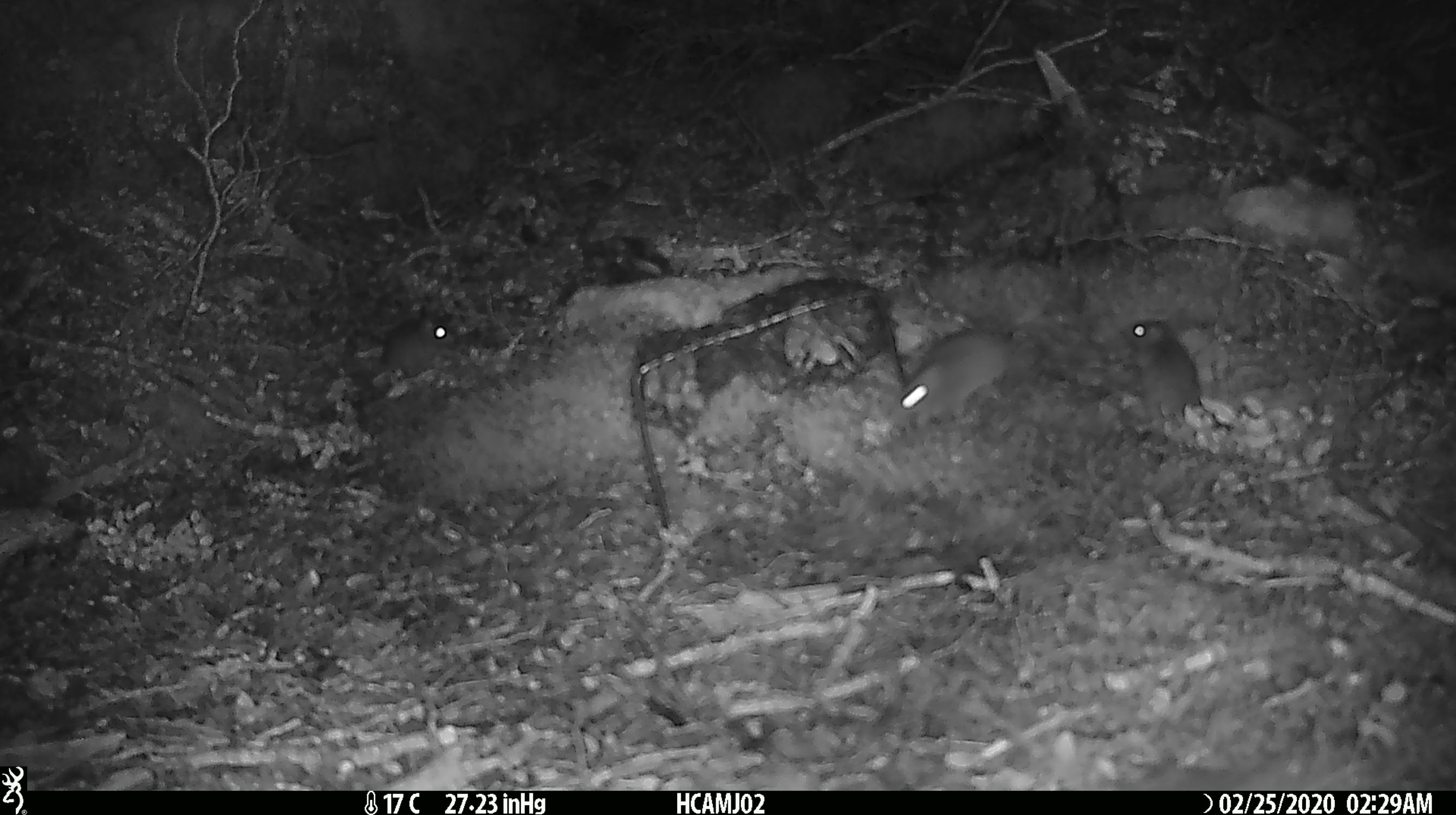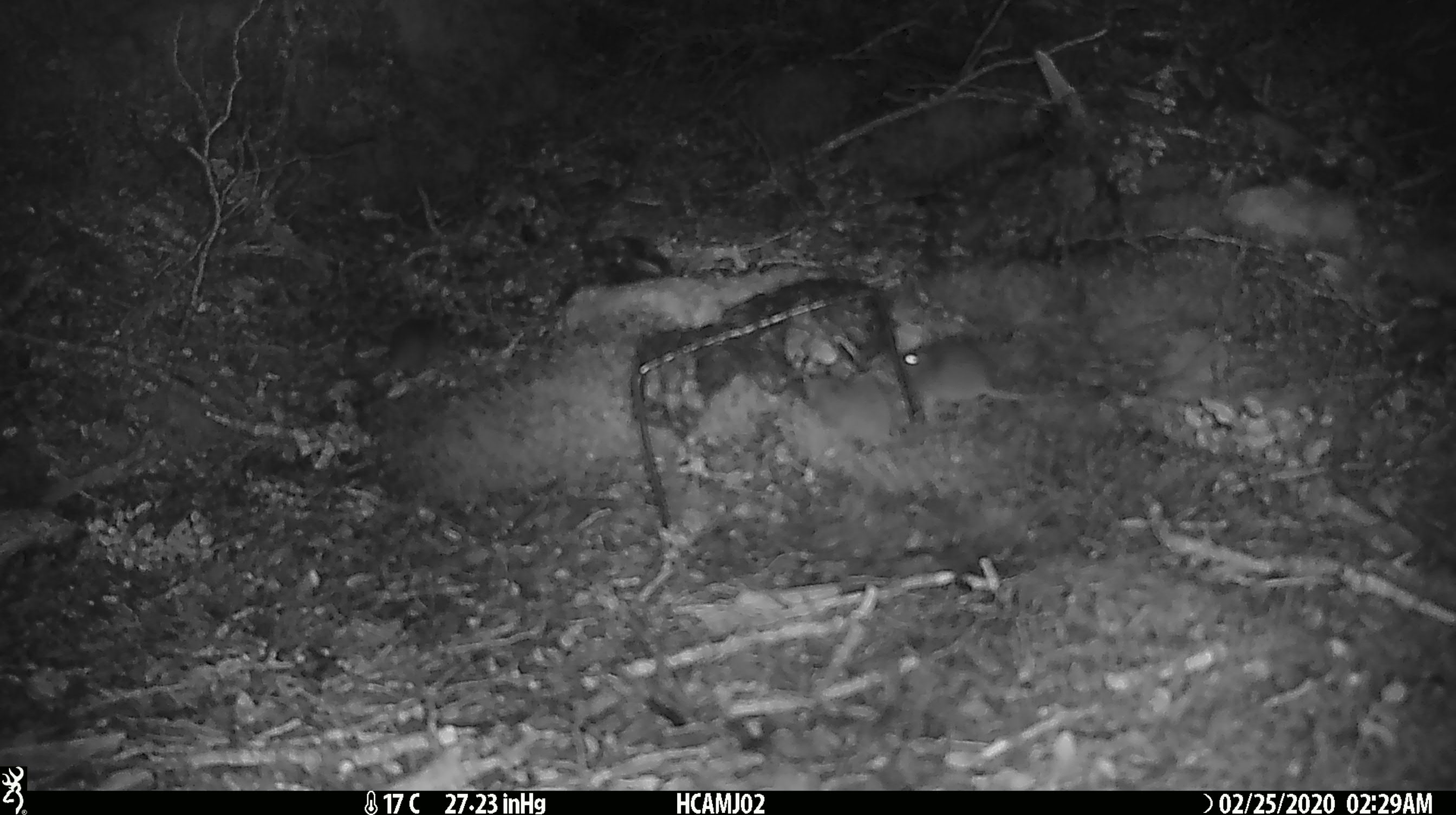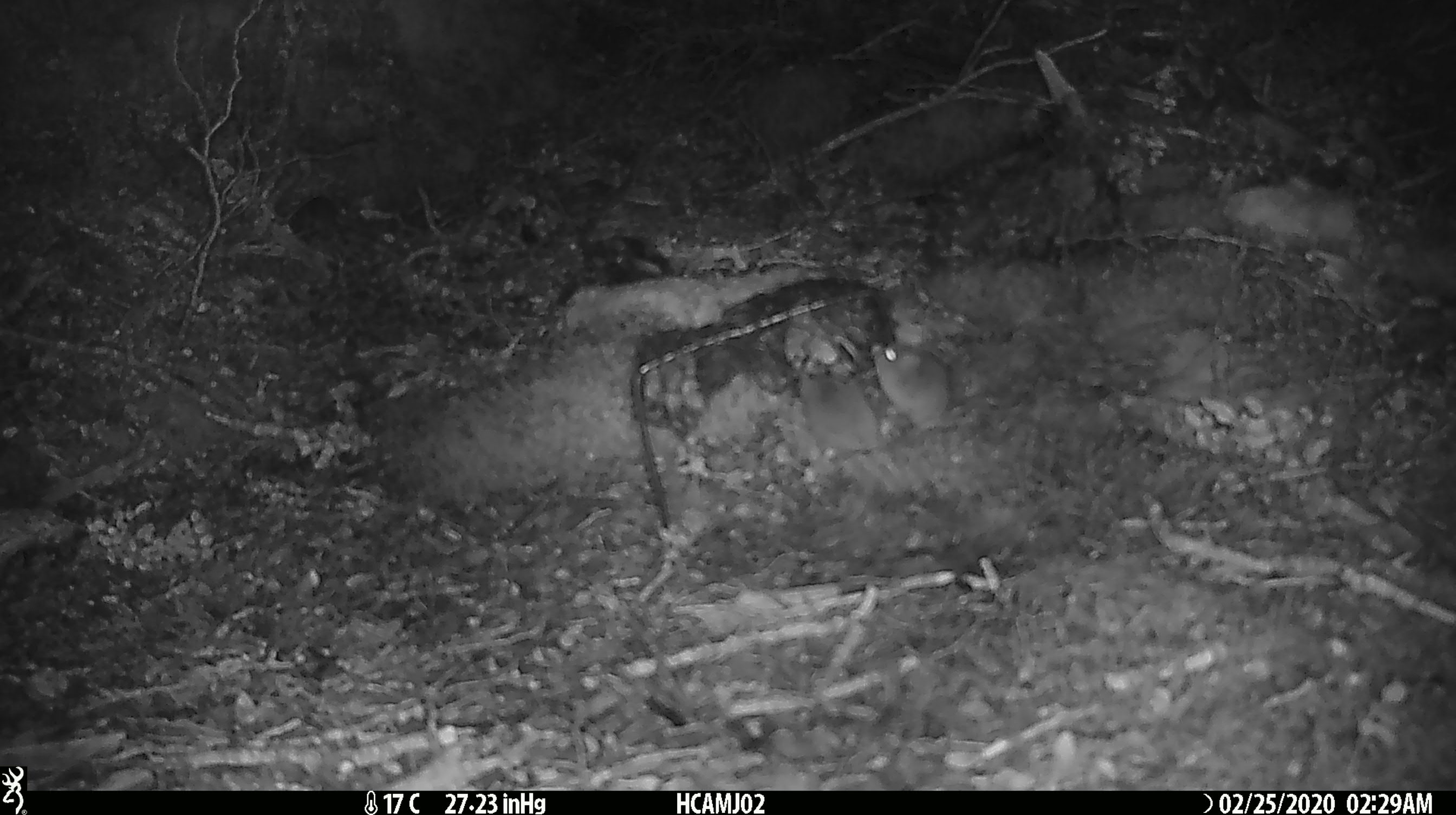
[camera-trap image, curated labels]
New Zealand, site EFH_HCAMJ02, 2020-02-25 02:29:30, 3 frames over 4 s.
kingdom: Animalia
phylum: Chordata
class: Mammalia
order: Rodentia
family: Muridae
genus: Mus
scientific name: Mus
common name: mouse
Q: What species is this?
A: Mouse (Mus).